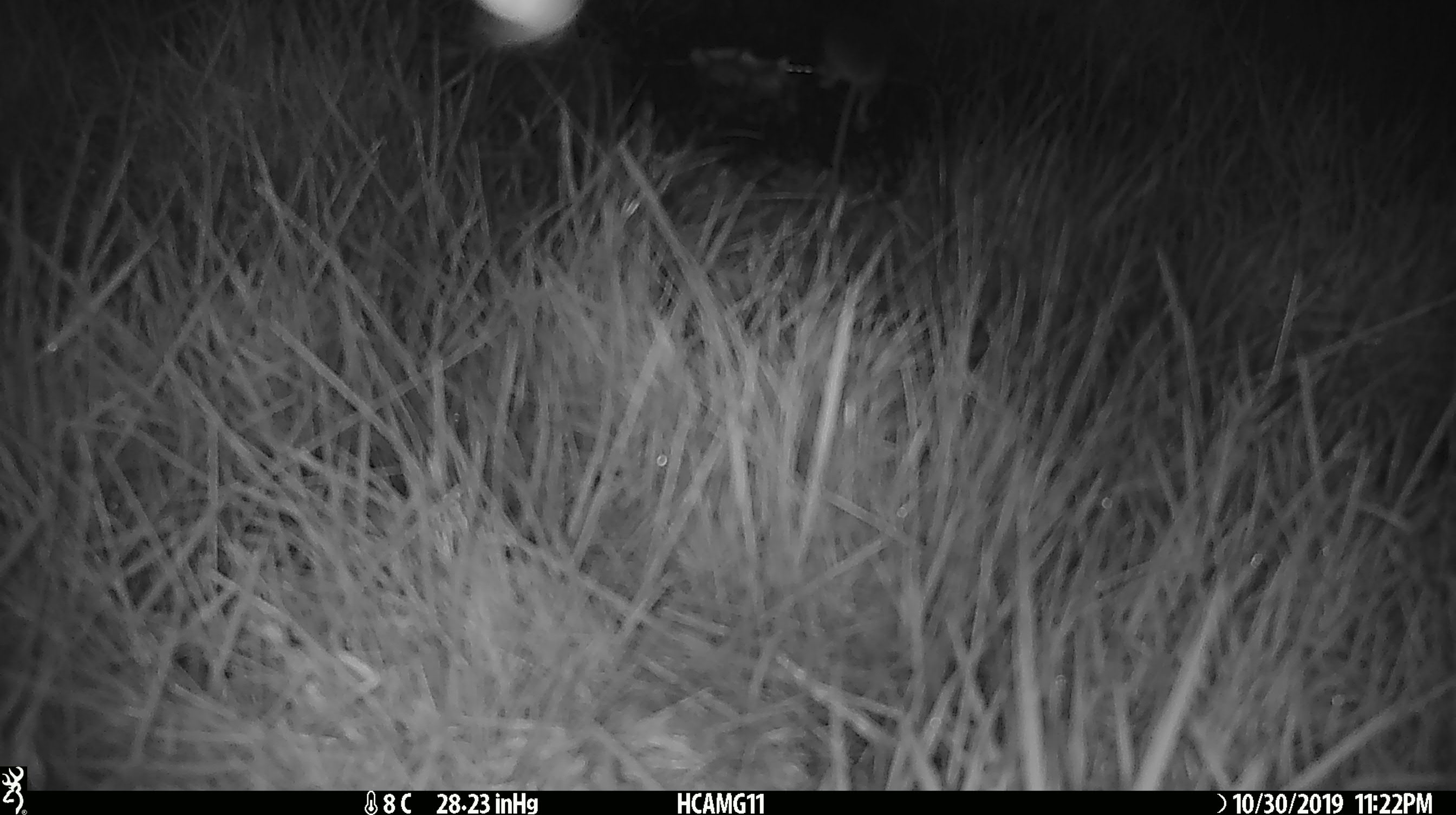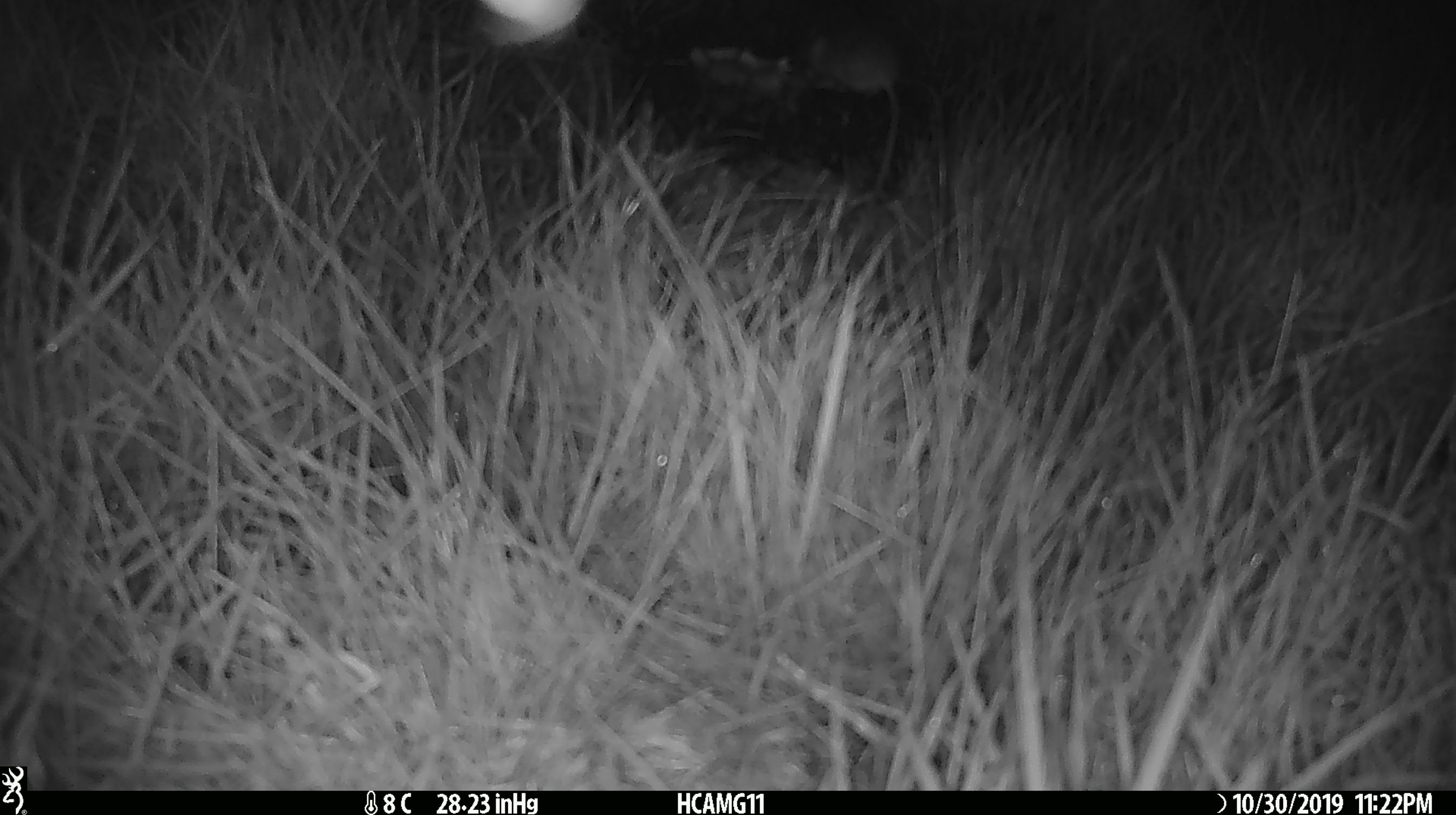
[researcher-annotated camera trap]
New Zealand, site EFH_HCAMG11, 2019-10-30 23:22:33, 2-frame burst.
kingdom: Animalia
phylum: Chordata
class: Mammalia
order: Rodentia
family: Muridae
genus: Mus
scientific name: Mus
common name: mouse